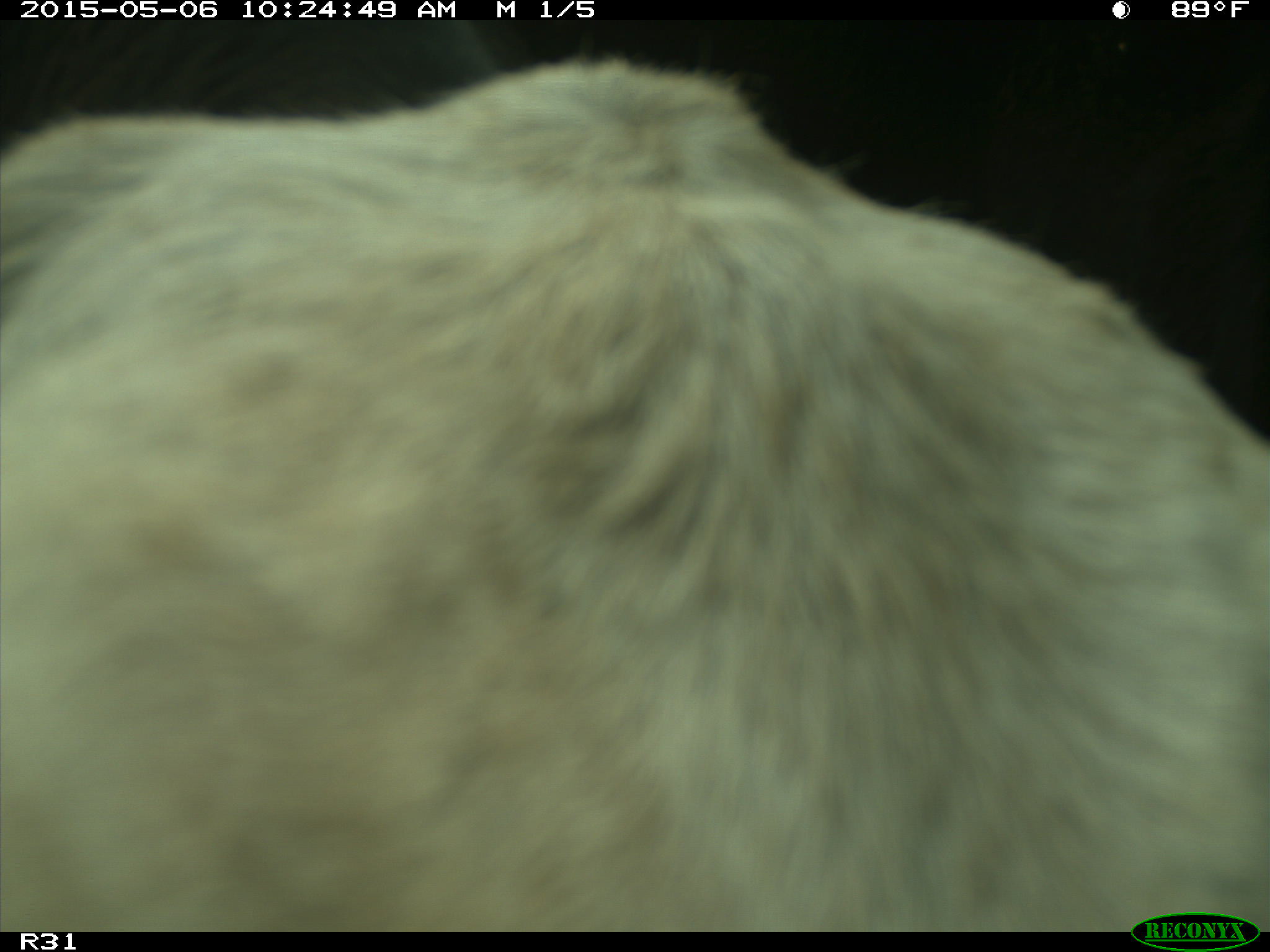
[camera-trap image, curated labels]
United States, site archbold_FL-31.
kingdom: Animalia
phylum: Chordata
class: Mammalia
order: Artiodactyla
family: Bovidae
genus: Bos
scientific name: Bos taurus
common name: domestic cow